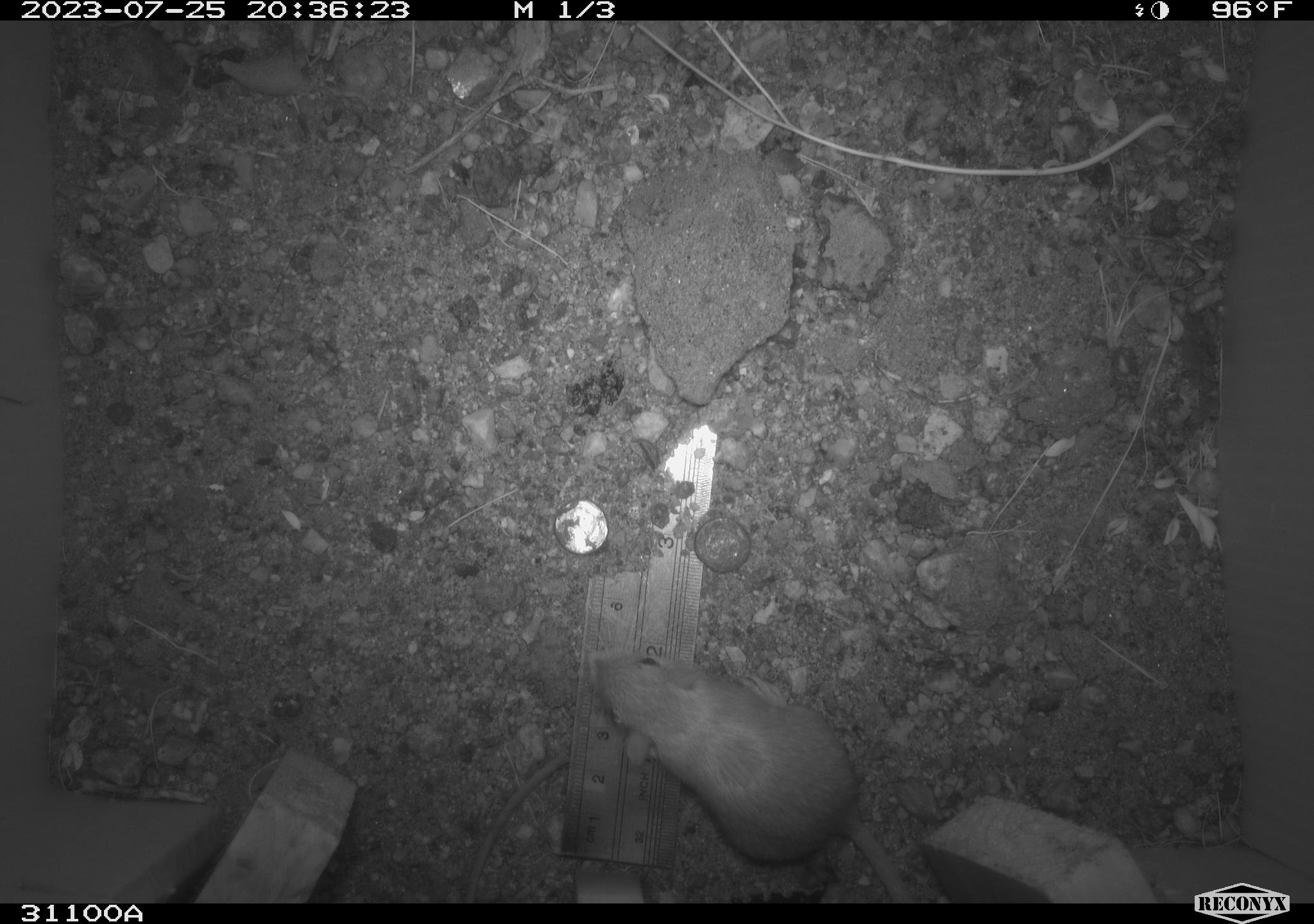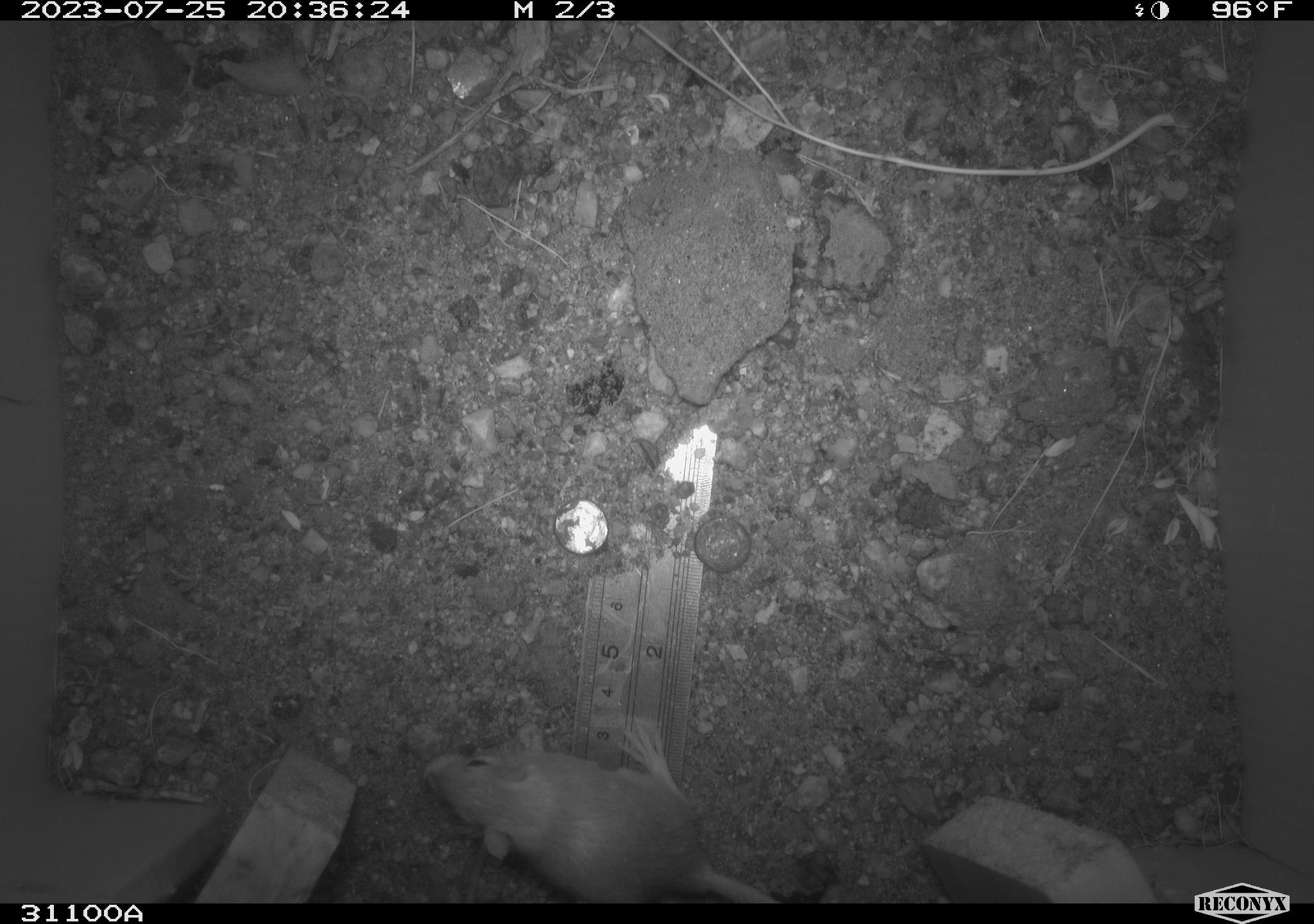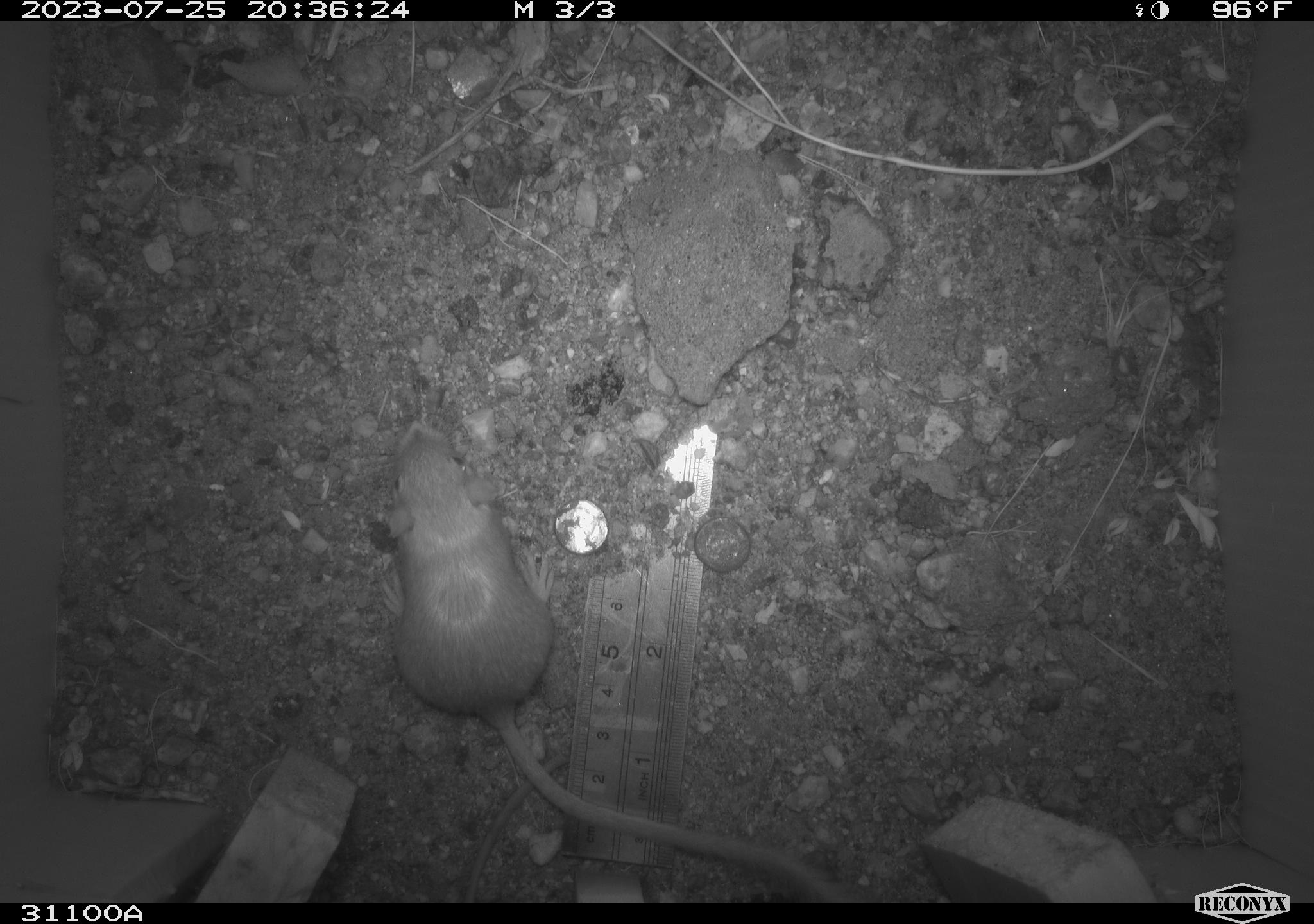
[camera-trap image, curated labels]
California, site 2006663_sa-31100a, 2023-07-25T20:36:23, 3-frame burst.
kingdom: Animalia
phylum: Chordata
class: Mammalia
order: Rodentia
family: Heteromyidae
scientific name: Heteromyidae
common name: kangaroo rats and pocket mice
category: heteromyidae family